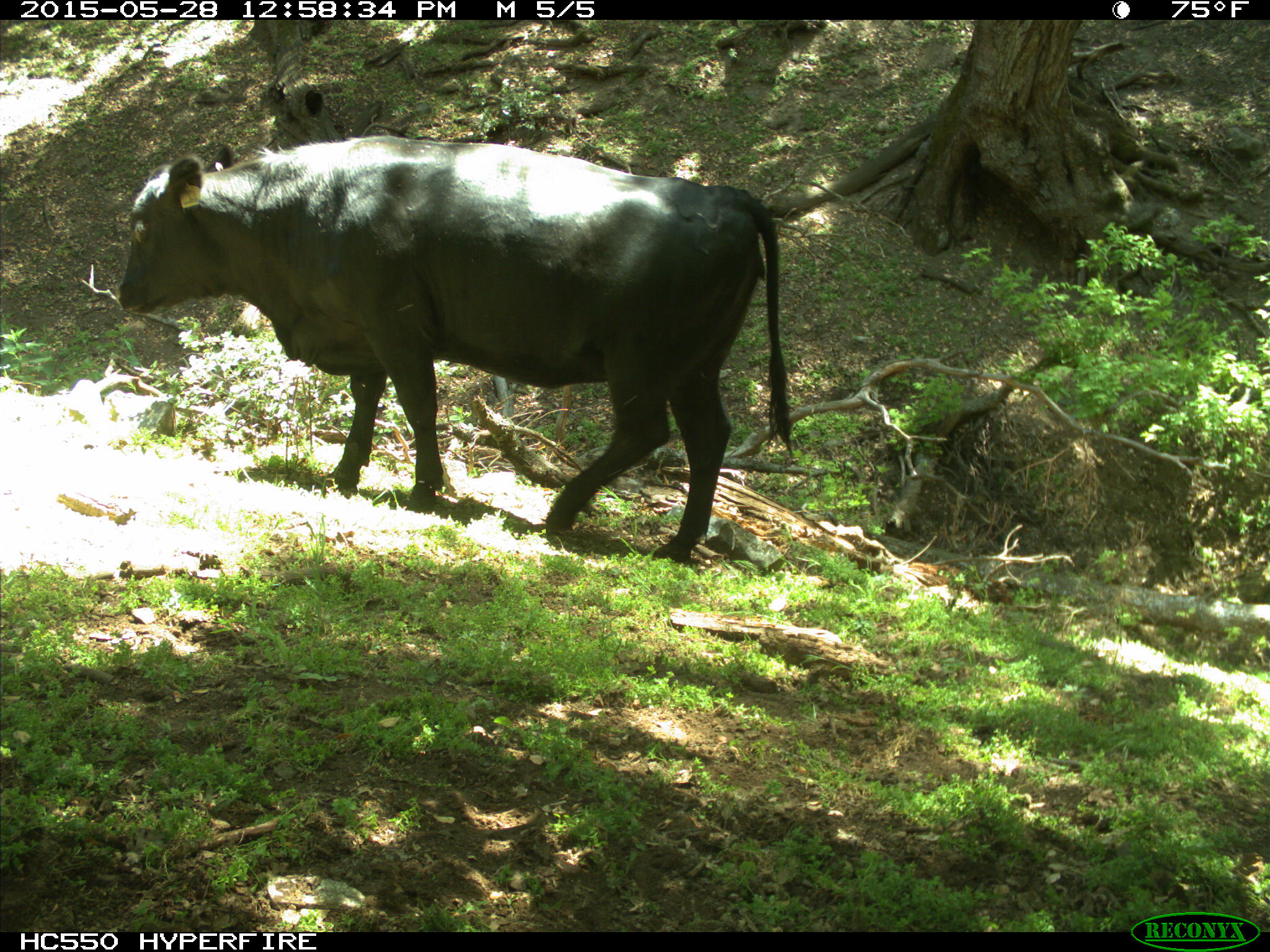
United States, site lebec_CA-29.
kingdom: Animalia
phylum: Chordata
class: Mammalia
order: Artiodactyla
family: Bovidae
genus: Bos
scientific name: Bos taurus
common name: domestic cow